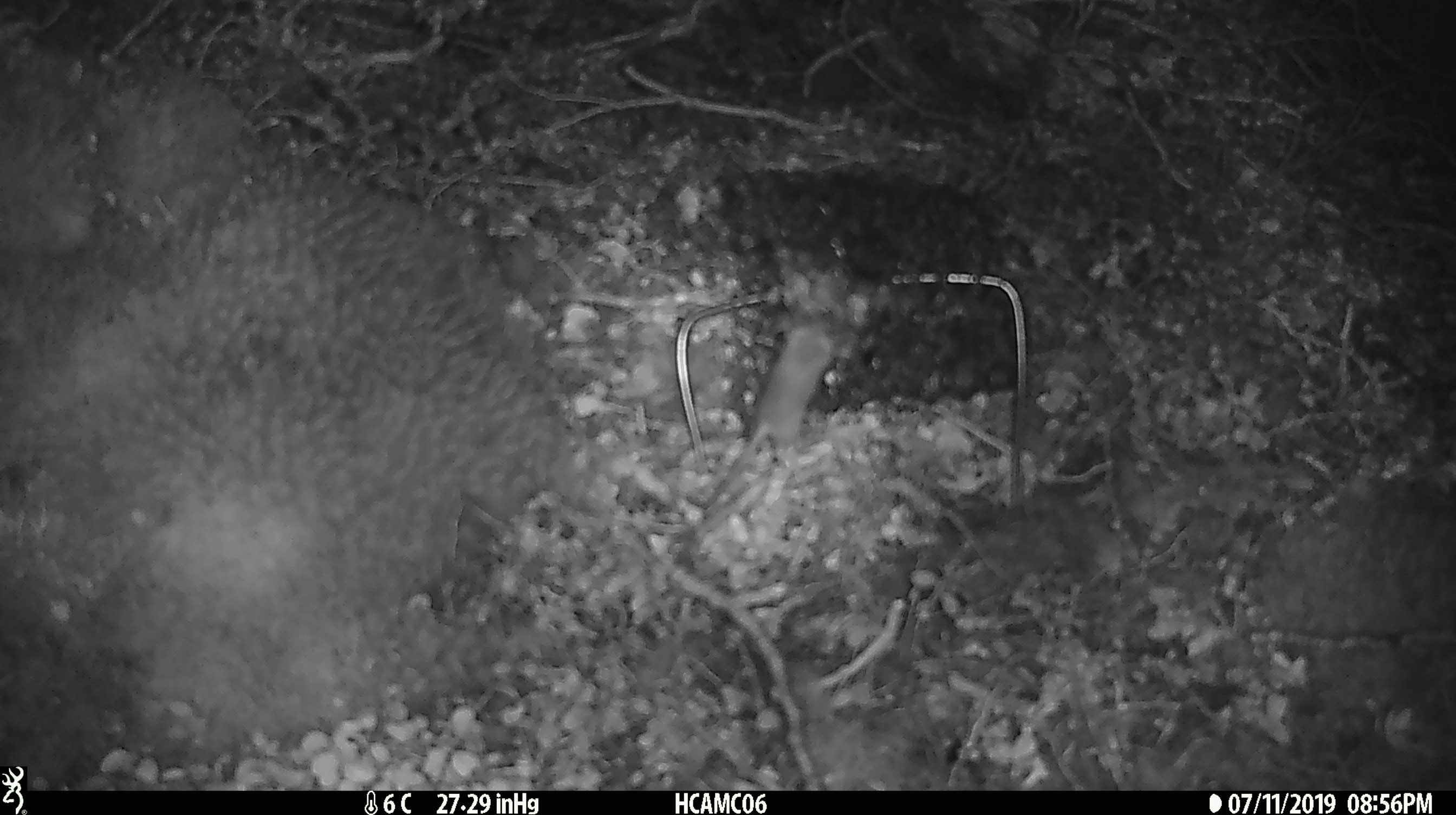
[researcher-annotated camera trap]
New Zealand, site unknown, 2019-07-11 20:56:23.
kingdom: Animalia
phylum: Chordata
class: Mammalia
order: Rodentia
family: Muridae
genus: Mus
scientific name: Mus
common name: mouse